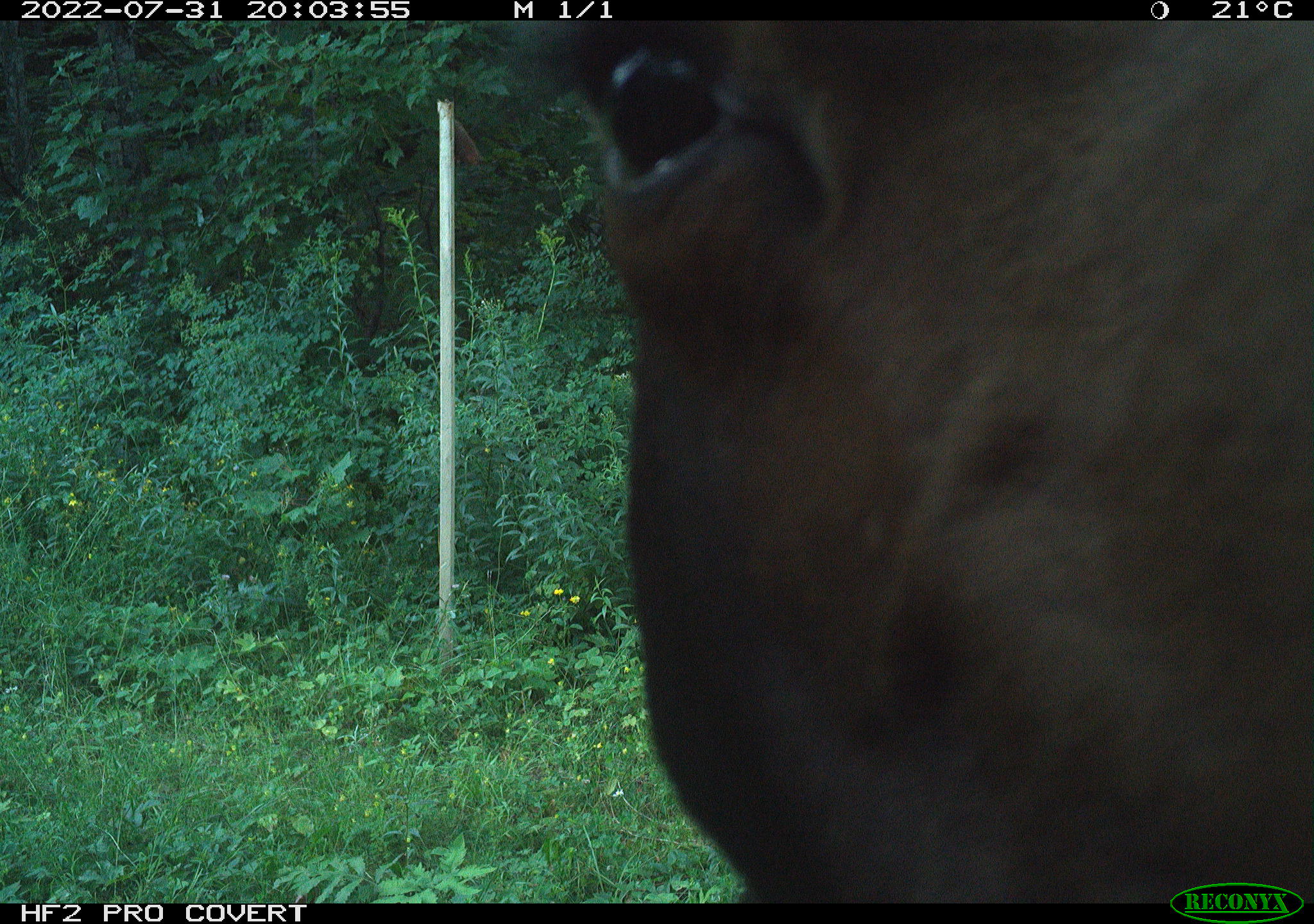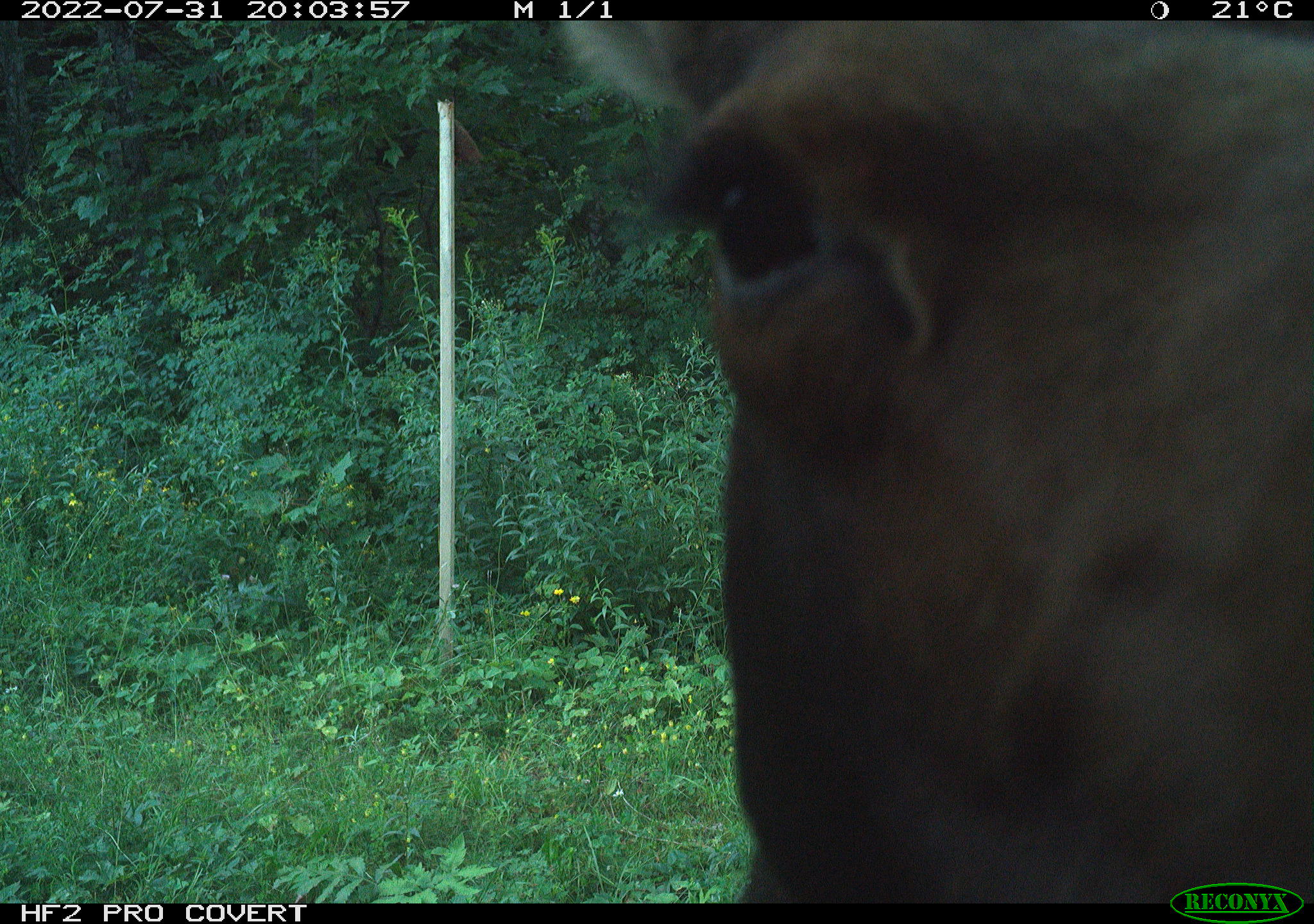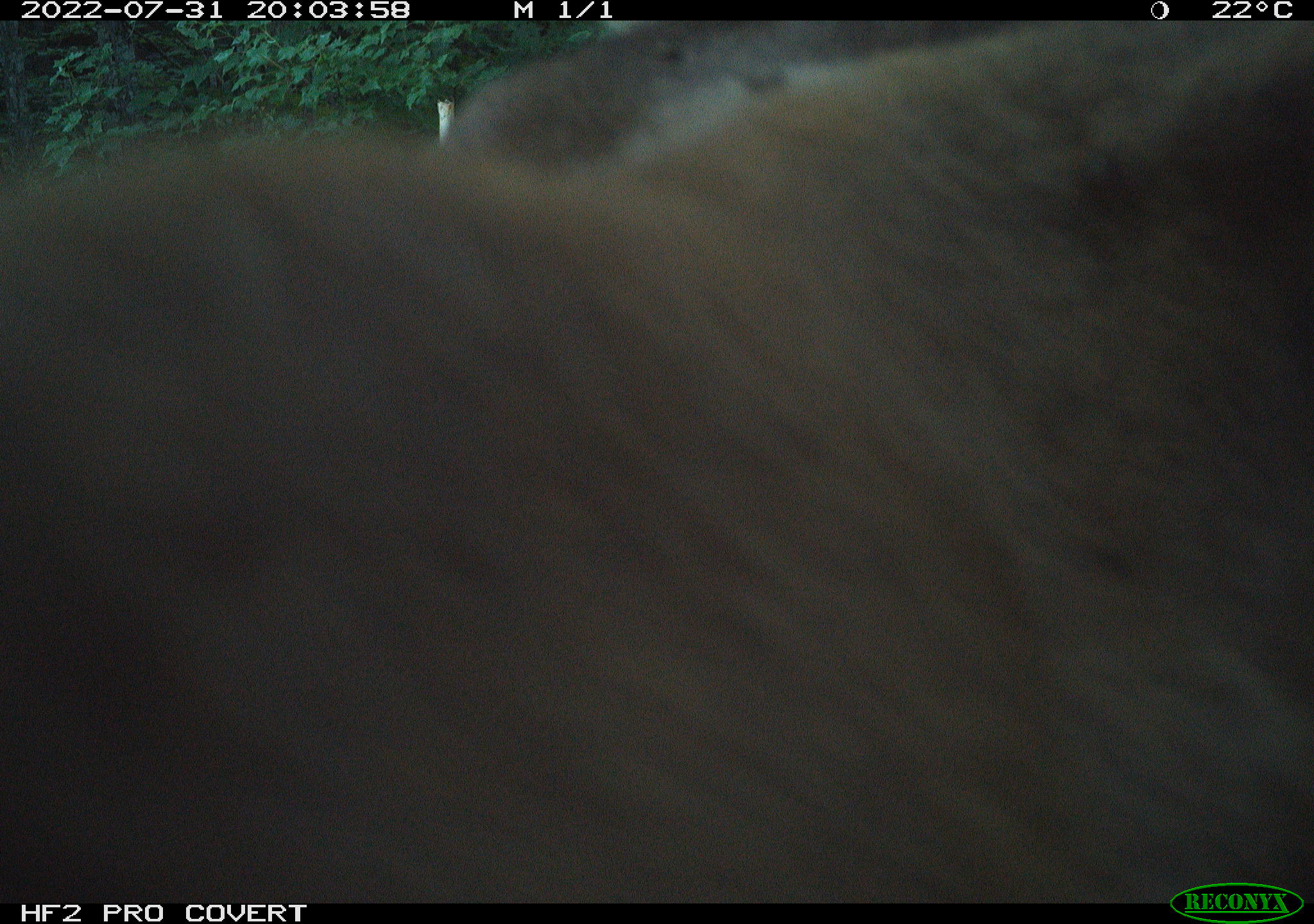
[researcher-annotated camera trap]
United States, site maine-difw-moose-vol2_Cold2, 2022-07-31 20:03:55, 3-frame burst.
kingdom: Animalia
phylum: Chordata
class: Mammalia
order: Artiodactyla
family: Cervidae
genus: Alces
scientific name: Alces alces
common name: moose